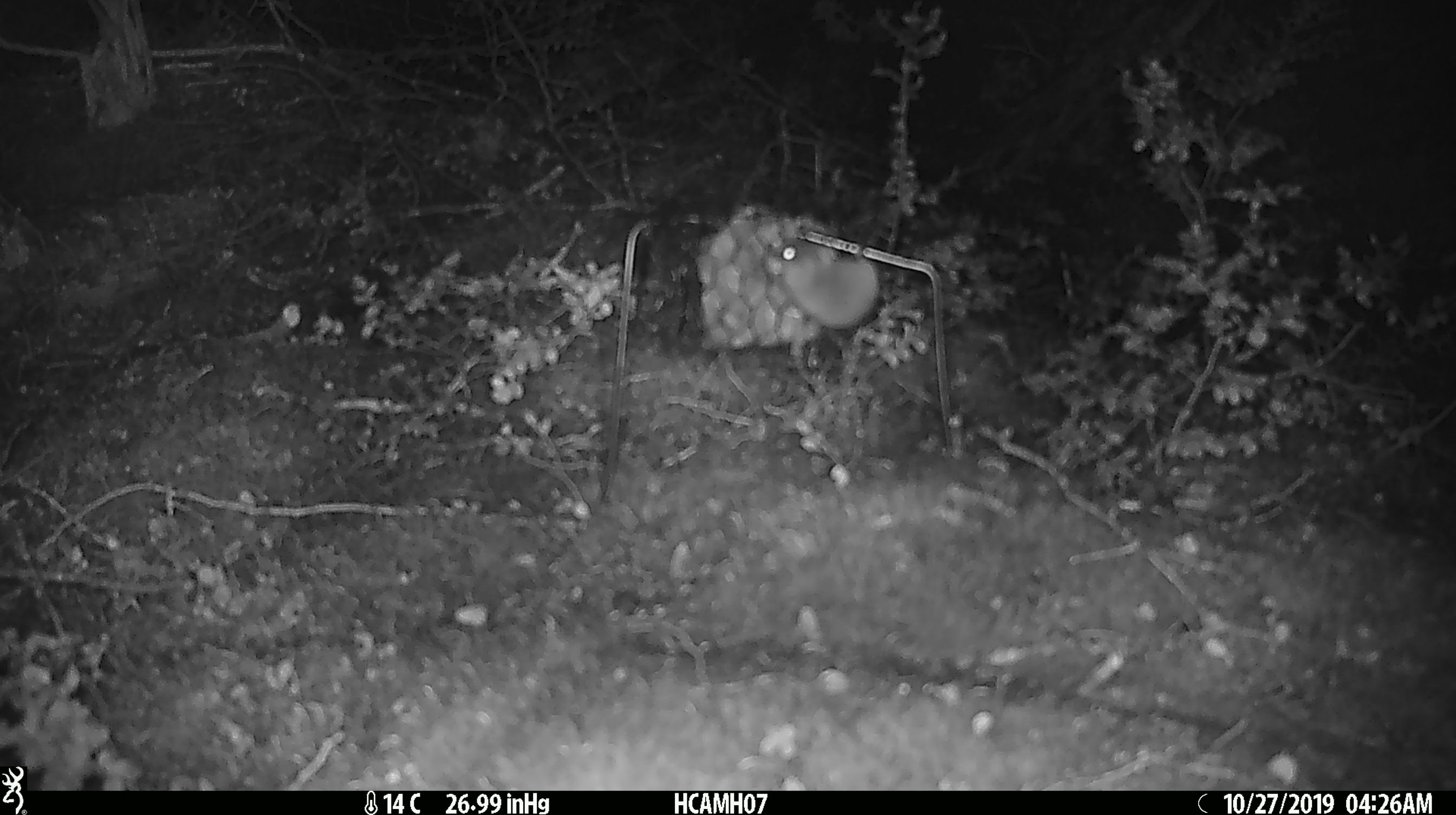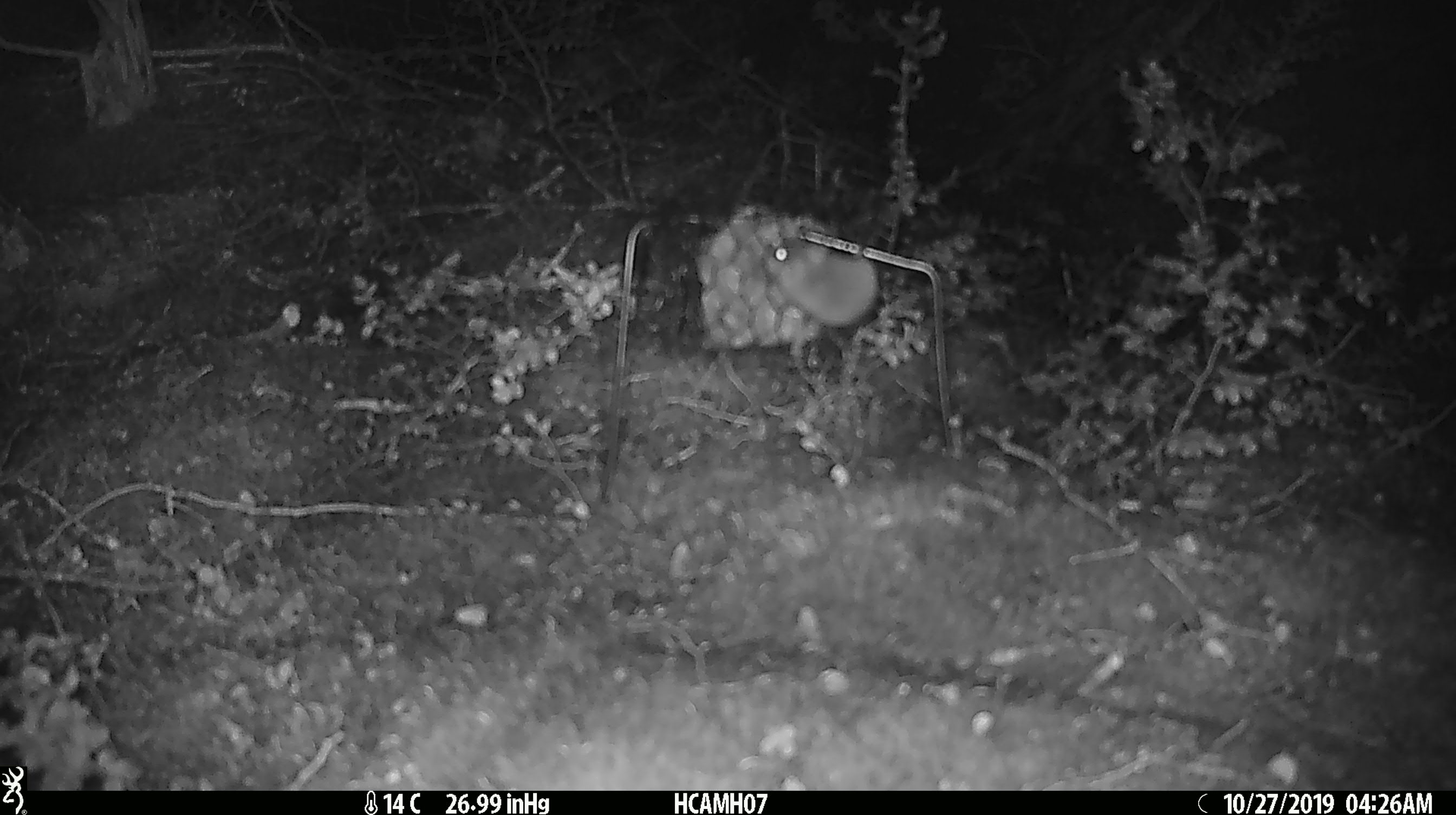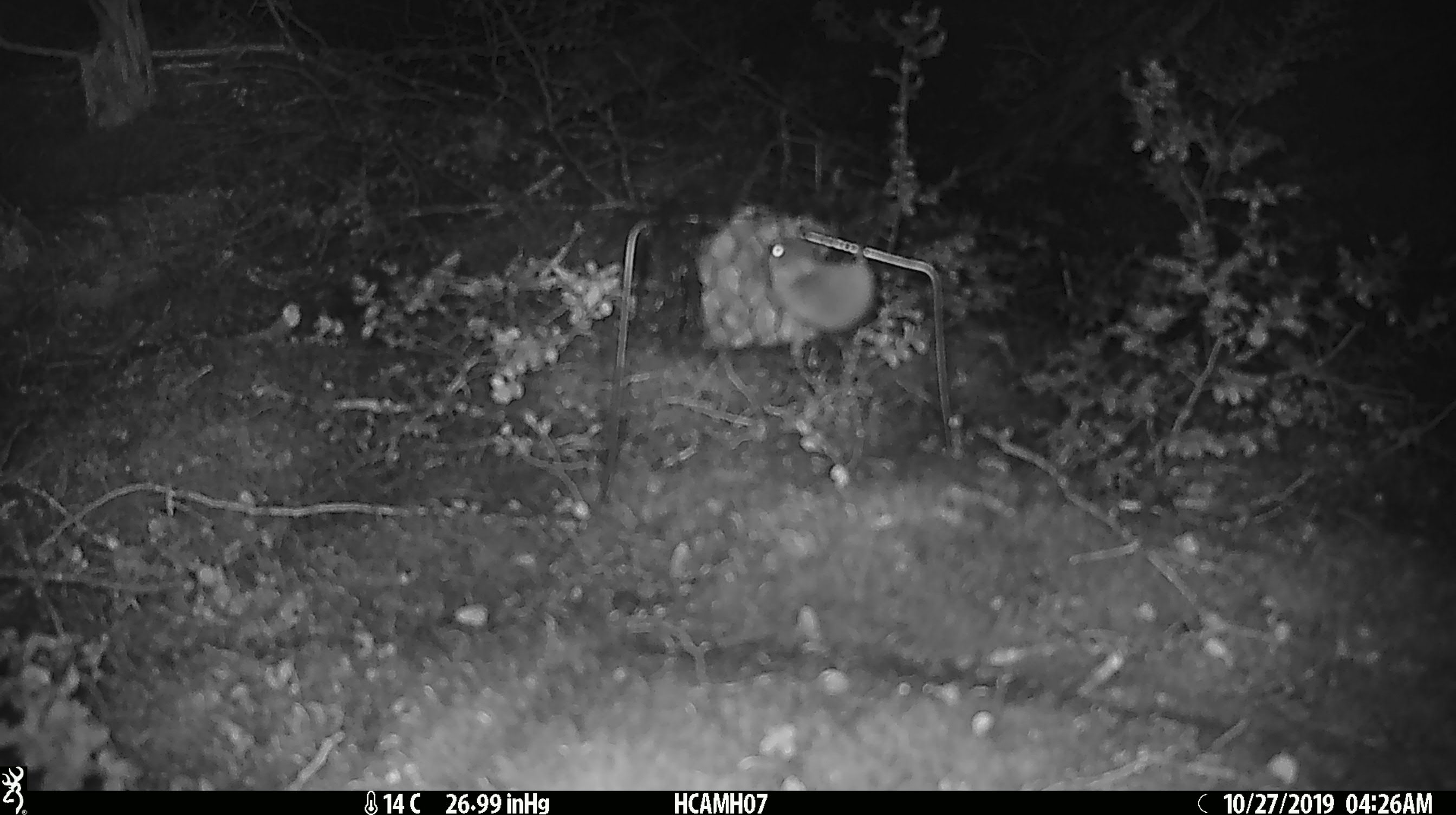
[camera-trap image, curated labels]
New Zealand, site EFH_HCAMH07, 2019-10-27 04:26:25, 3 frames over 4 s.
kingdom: Animalia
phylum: Chordata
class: Mammalia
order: Rodentia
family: Muridae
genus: Mus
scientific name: Mus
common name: mouse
Mouse (Mus).